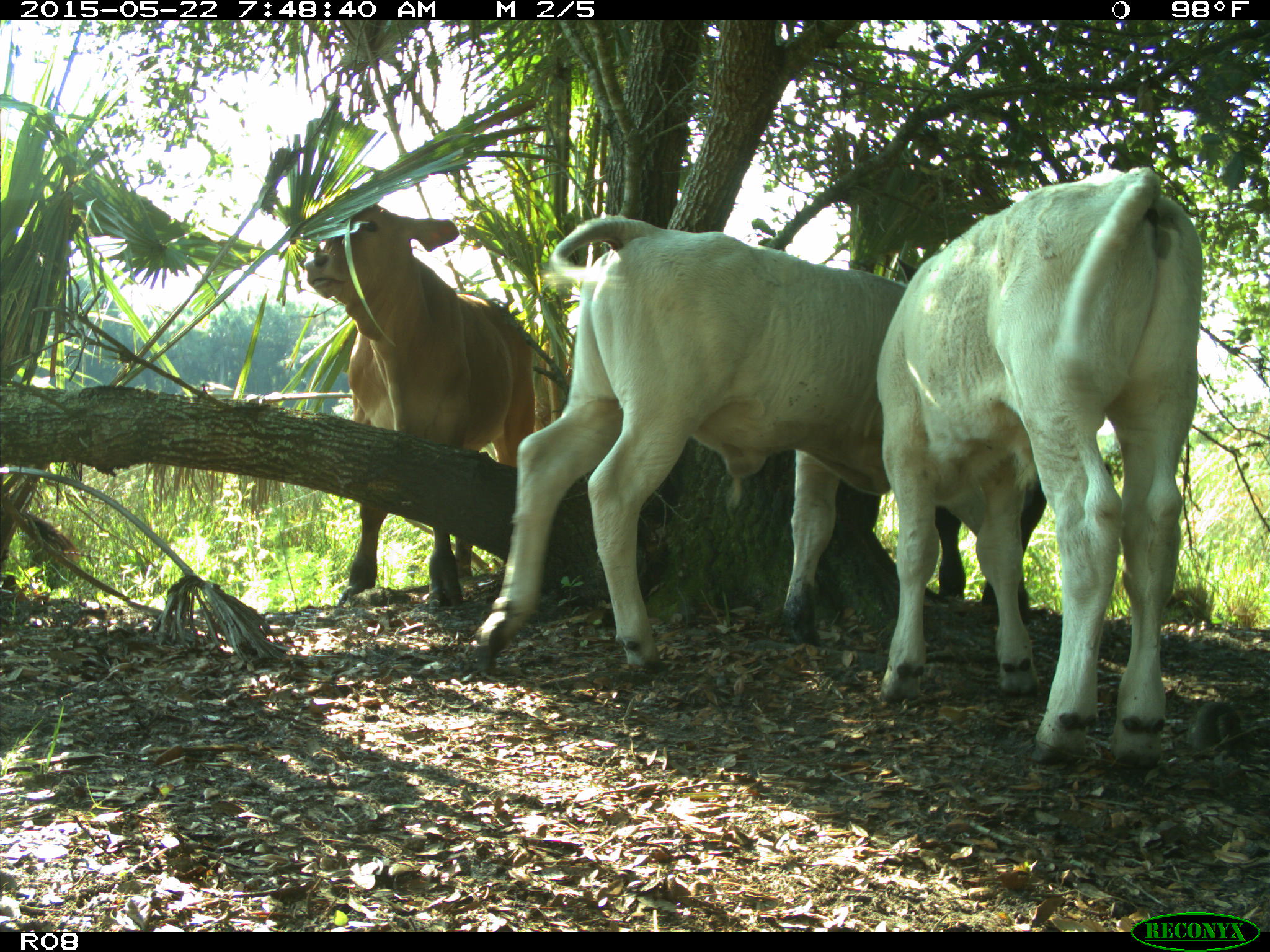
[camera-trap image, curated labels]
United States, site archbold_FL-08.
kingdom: Animalia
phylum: Chordata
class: Mammalia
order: Artiodactyla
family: Bovidae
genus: Bos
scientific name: Bos taurus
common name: domestic cow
Bos taurus (domestic cow).